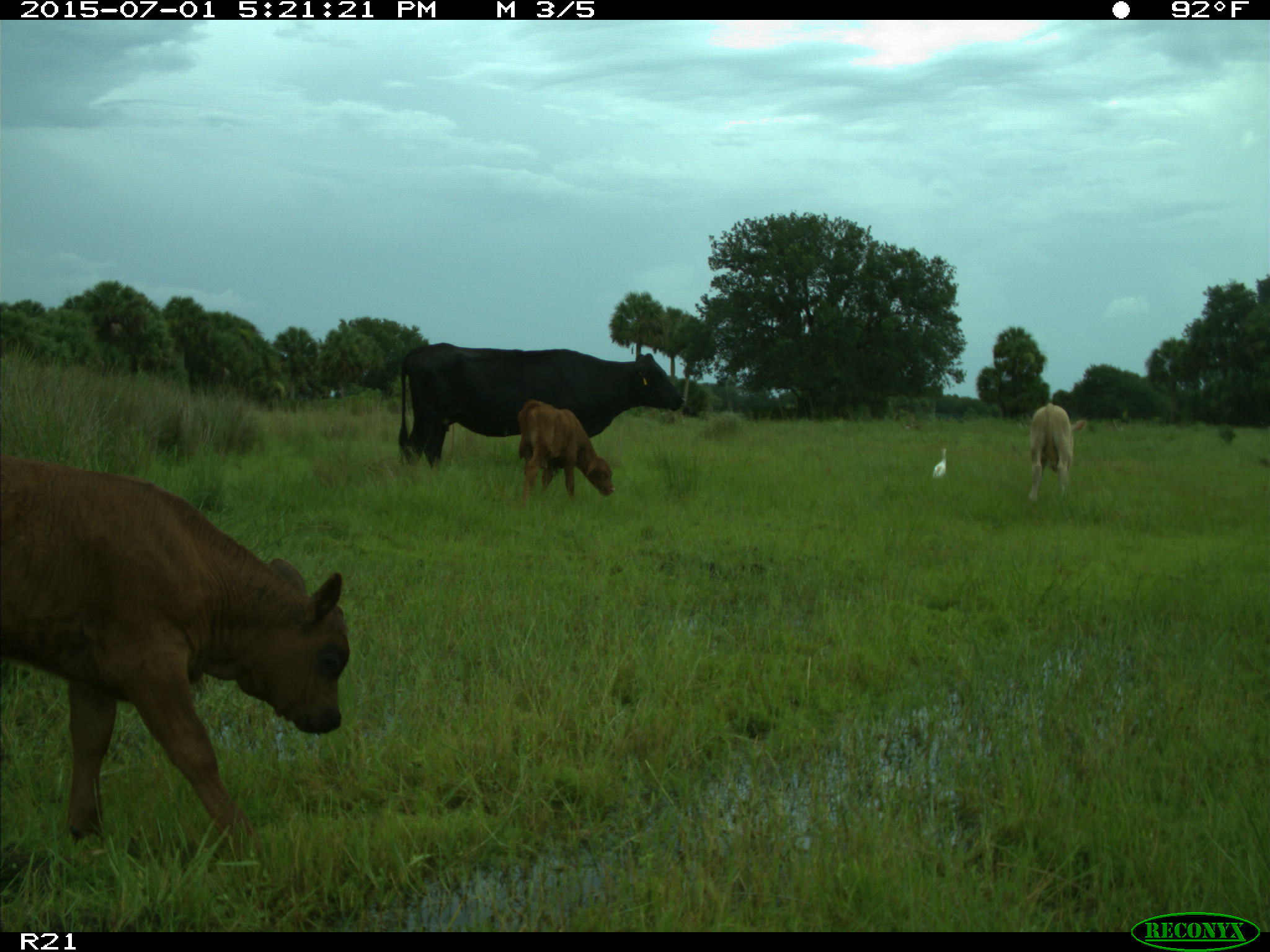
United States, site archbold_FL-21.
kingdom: Animalia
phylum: Chordata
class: Mammalia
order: Artiodactyla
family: Bovidae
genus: Bos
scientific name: Bos taurus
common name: domestic cow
Bos taurus (domestic cow).